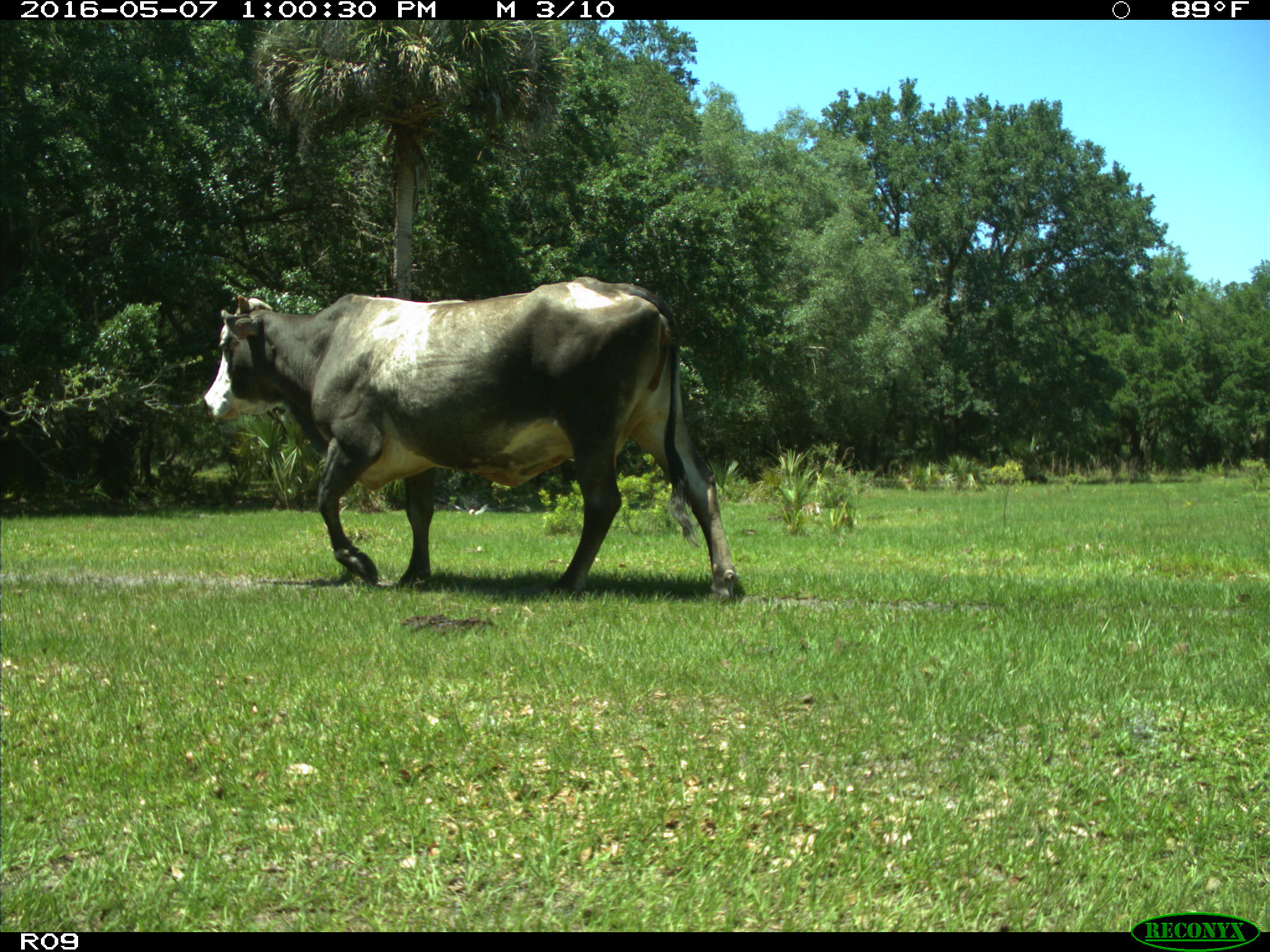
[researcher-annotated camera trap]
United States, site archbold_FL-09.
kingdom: Animalia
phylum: Chordata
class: Mammalia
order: Artiodactyla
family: Bovidae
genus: Bos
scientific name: Bos taurus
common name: domestic cow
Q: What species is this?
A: Bos taurus (domestic cow).